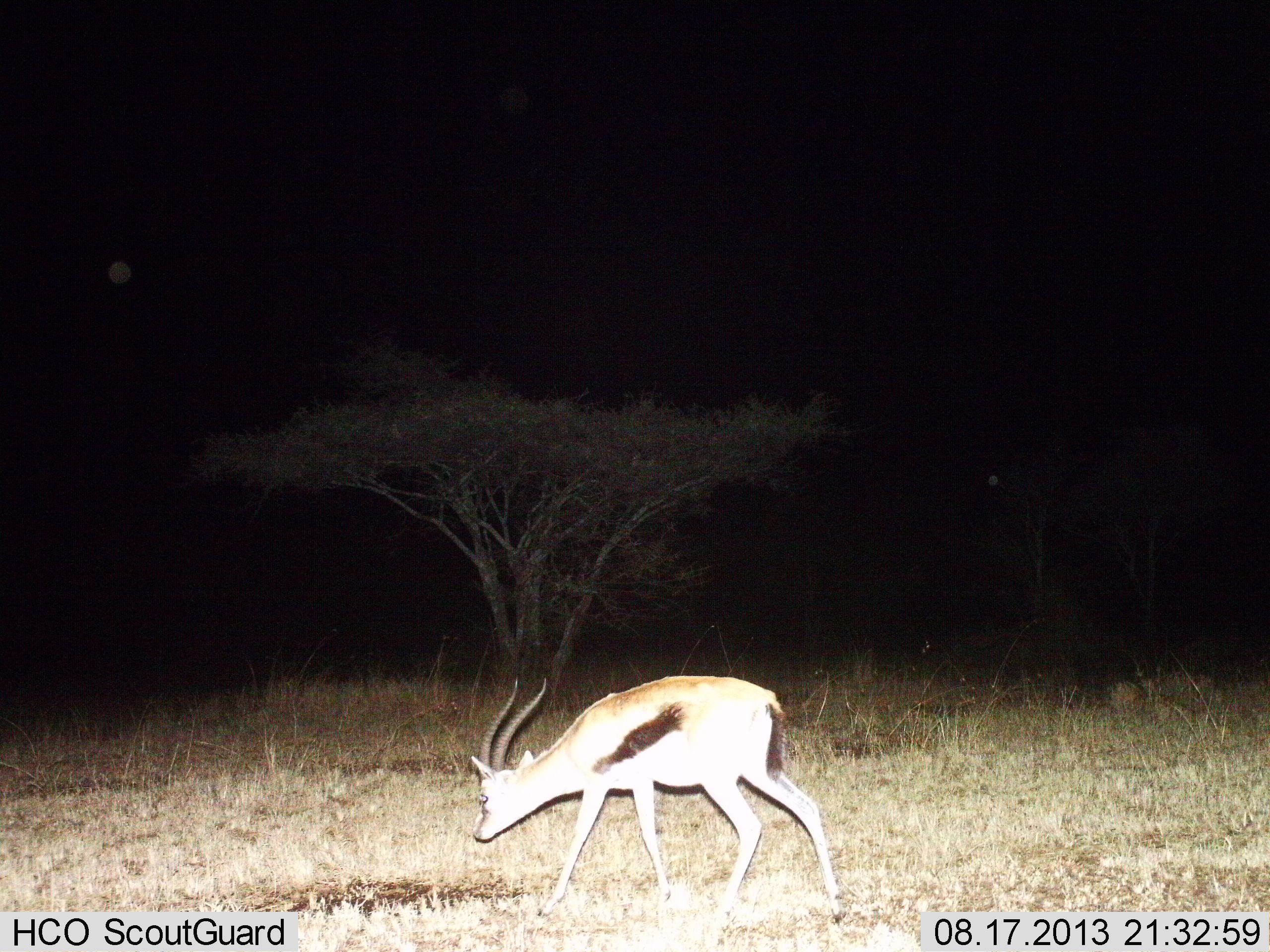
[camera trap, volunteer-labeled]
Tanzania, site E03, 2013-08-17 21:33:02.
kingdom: Animalia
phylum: Chordata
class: Mammalia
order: Artiodactyla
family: Bovidae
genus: Eudorcas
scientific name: Eudorcas thomsonii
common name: thomson's gazelle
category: gazellethomsons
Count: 1.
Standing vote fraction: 20%.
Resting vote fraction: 0%.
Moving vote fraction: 60%.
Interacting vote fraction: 0%.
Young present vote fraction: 0%.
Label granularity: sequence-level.